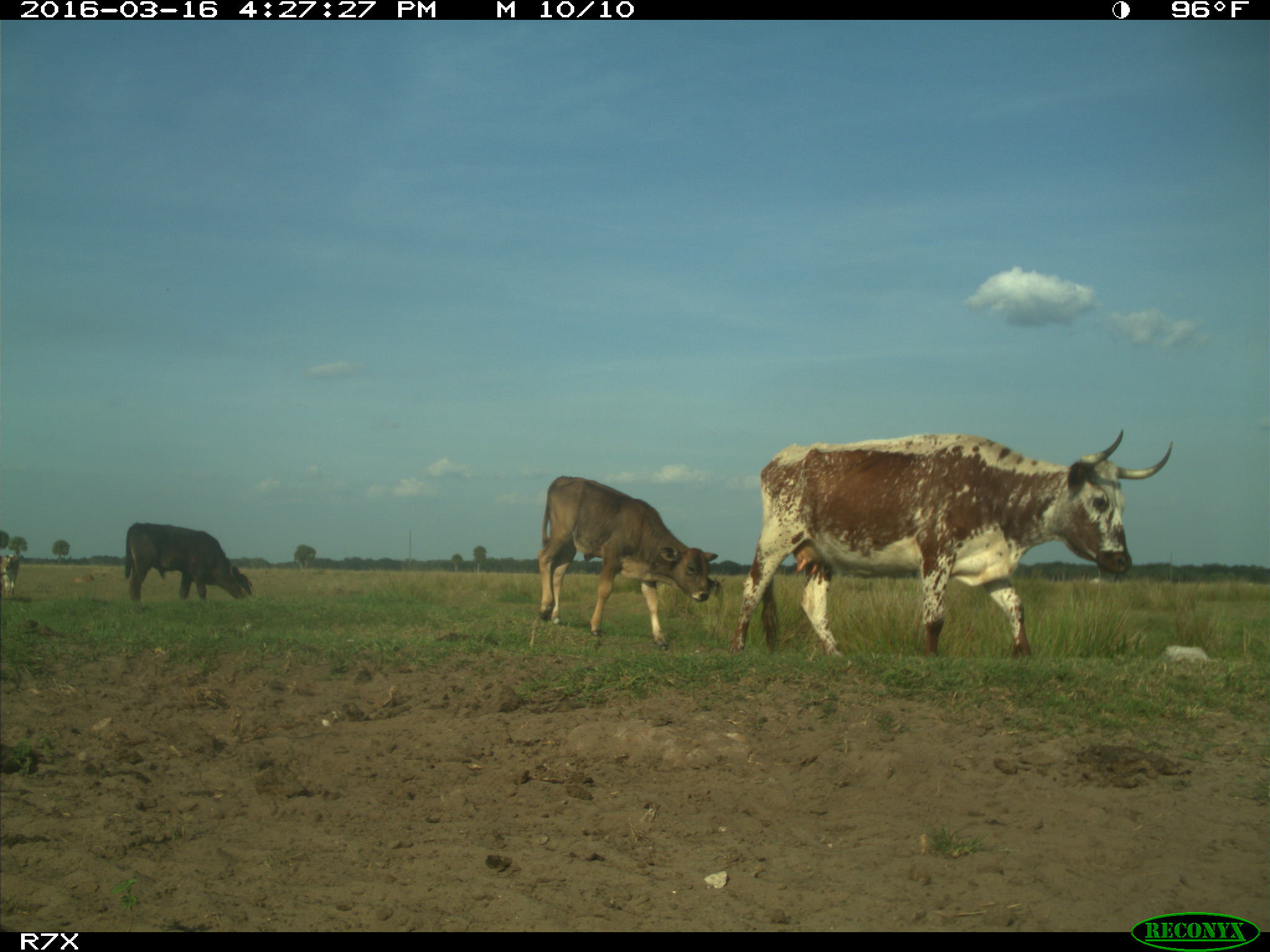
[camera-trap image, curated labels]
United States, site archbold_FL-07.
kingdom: Animalia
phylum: Chordata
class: Mammalia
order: Artiodactyla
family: Bovidae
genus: Bos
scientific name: Bos taurus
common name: domestic cow